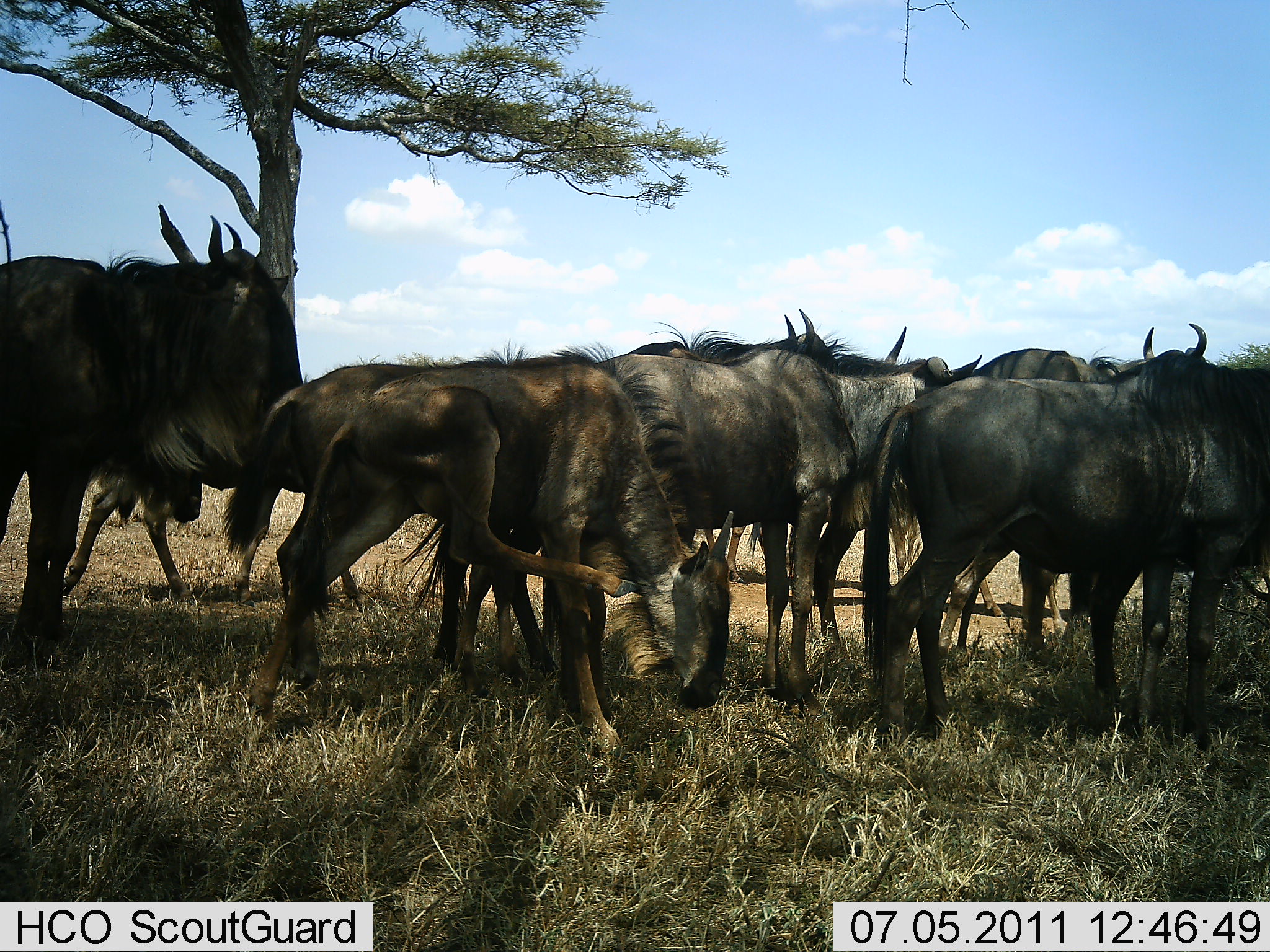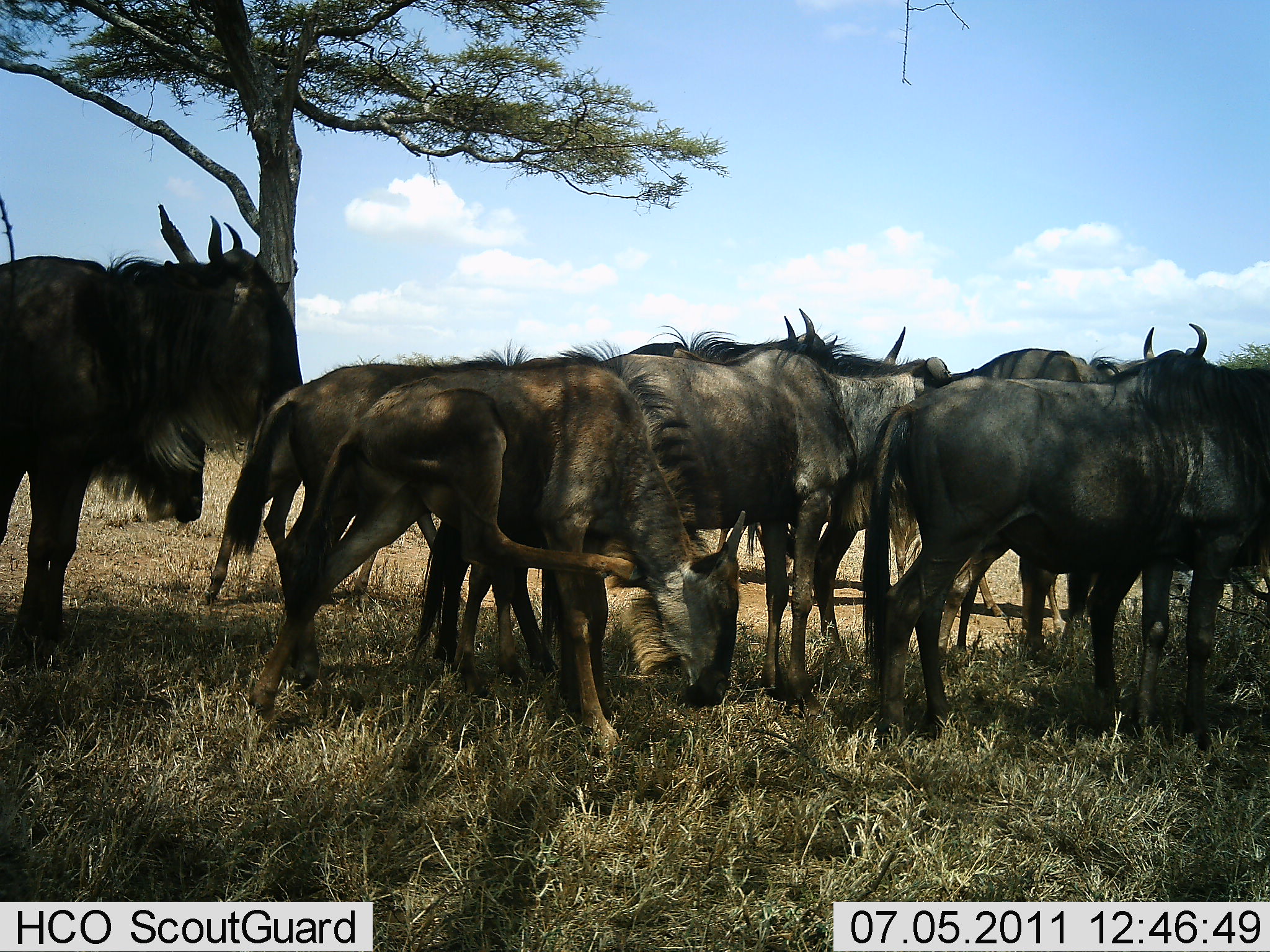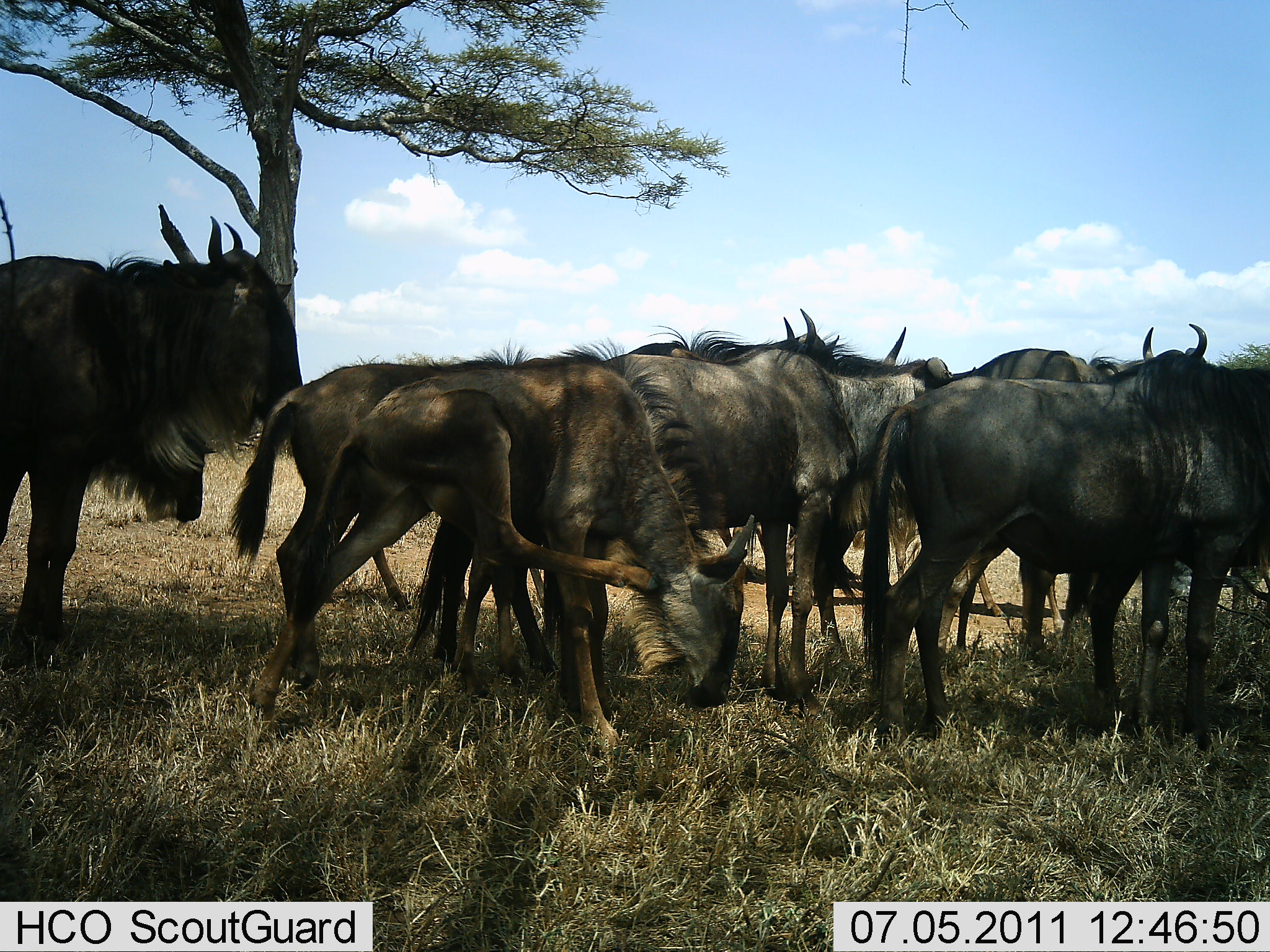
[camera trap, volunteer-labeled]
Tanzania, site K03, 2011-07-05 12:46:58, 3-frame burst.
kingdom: Animalia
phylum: Chordata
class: Mammalia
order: Artiodactyla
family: Bovidae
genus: Connochaetes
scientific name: Connochaetes taurinus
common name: blue wildebeest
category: wildebeest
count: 10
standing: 64%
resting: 36%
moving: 43%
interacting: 0%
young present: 36%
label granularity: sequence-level